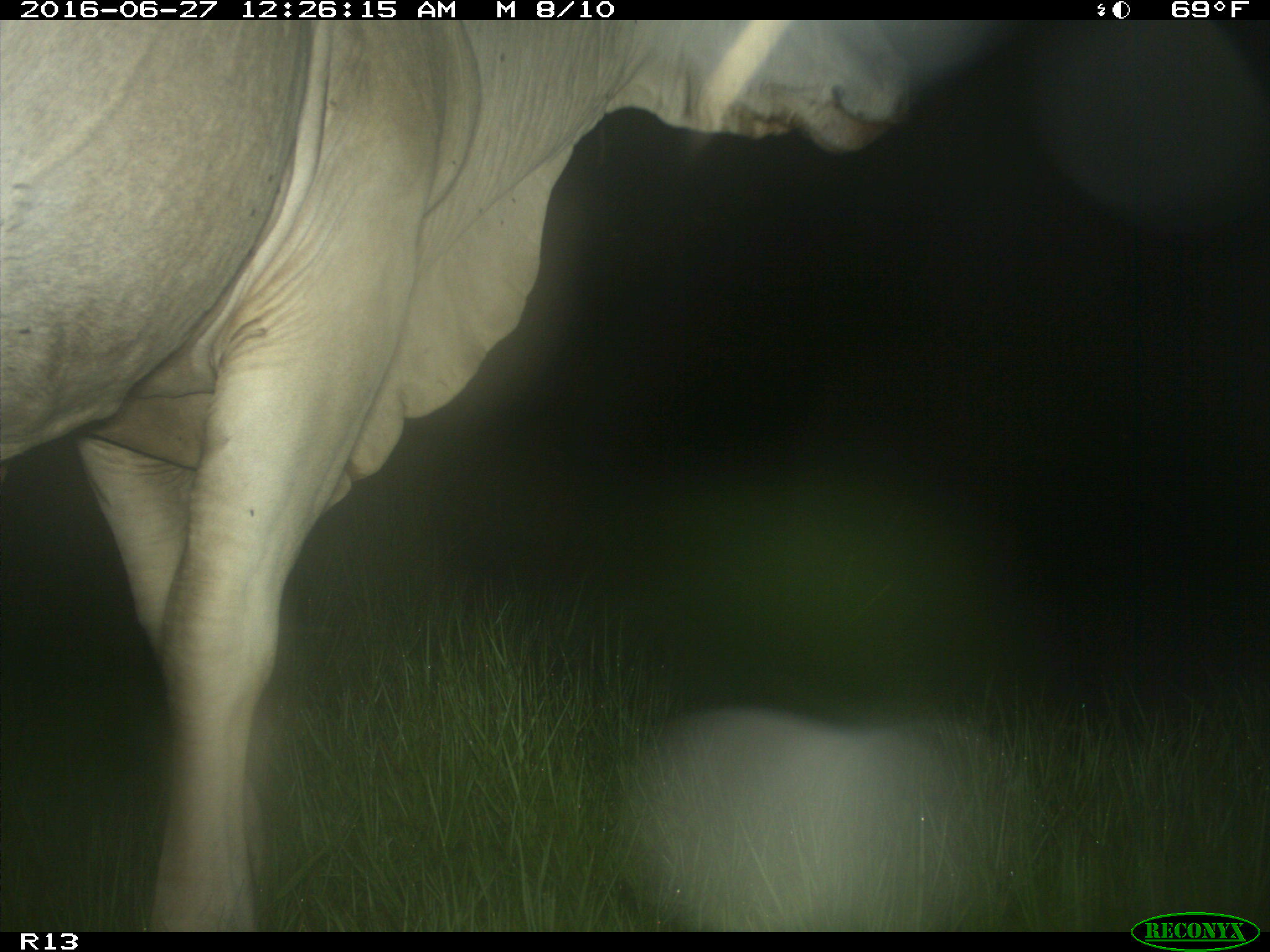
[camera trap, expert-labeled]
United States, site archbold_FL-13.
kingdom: Animalia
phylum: Chordata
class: Mammalia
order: Artiodactyla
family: Bovidae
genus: Bos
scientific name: Bos taurus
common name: domestic cow